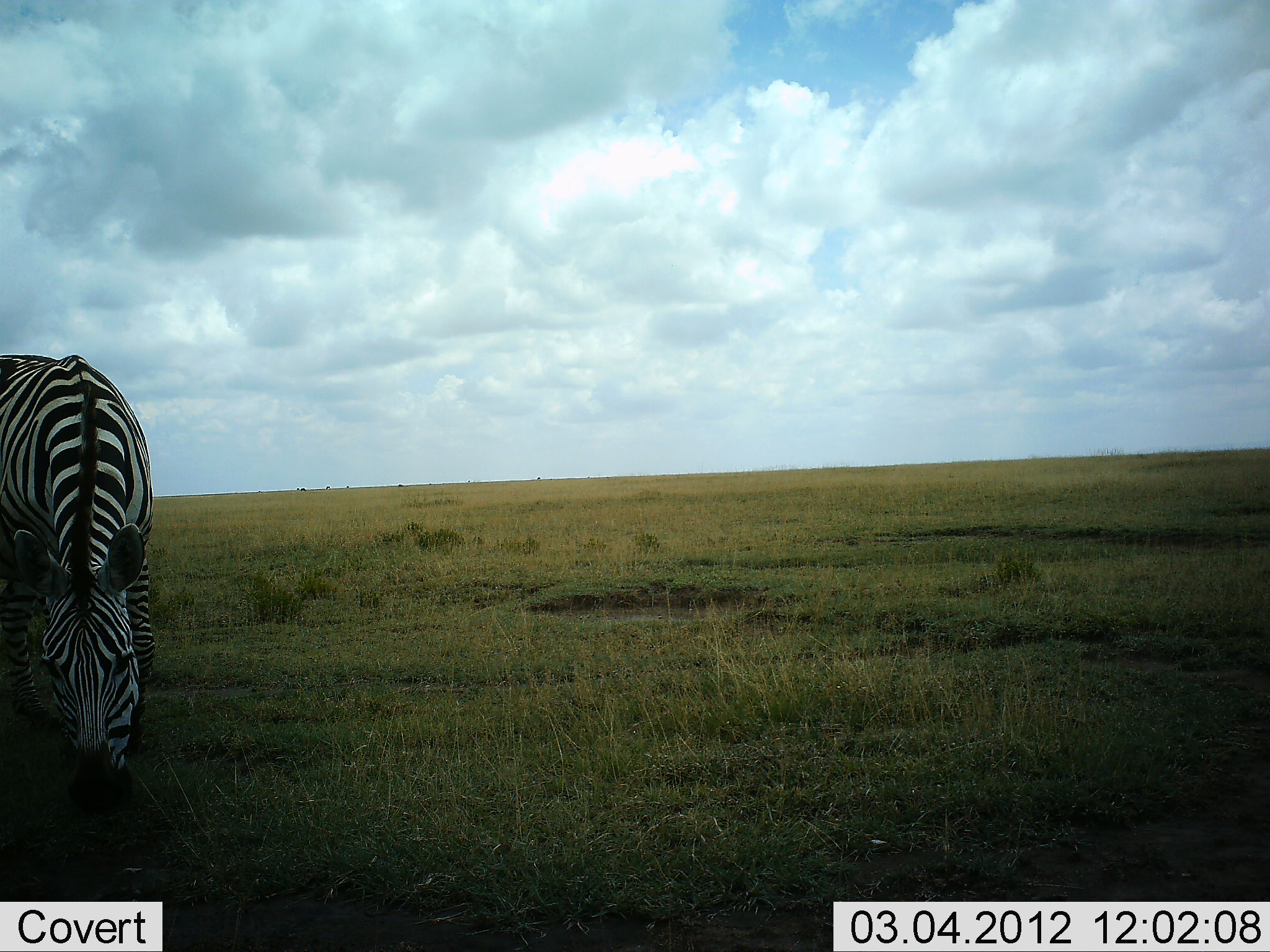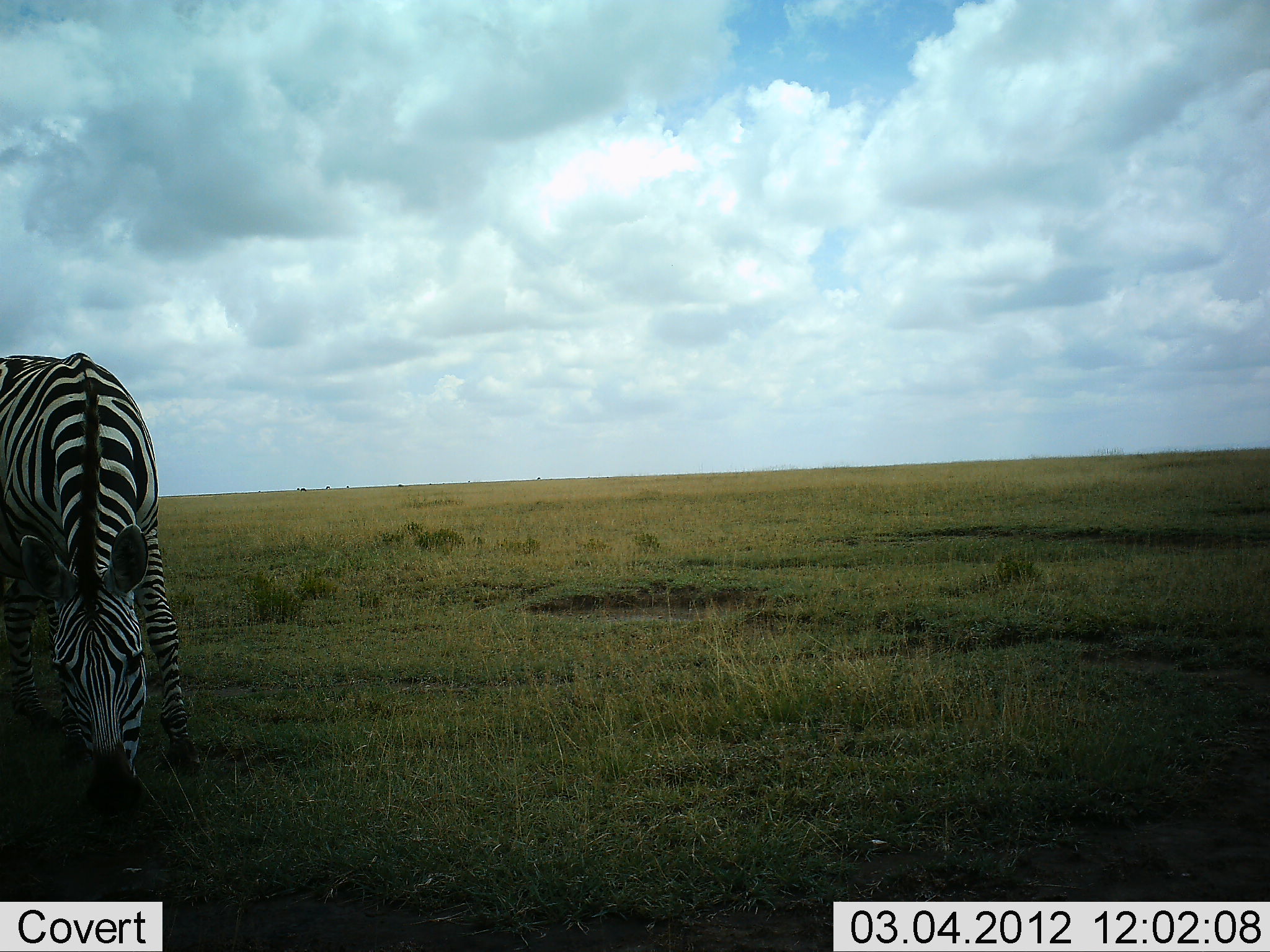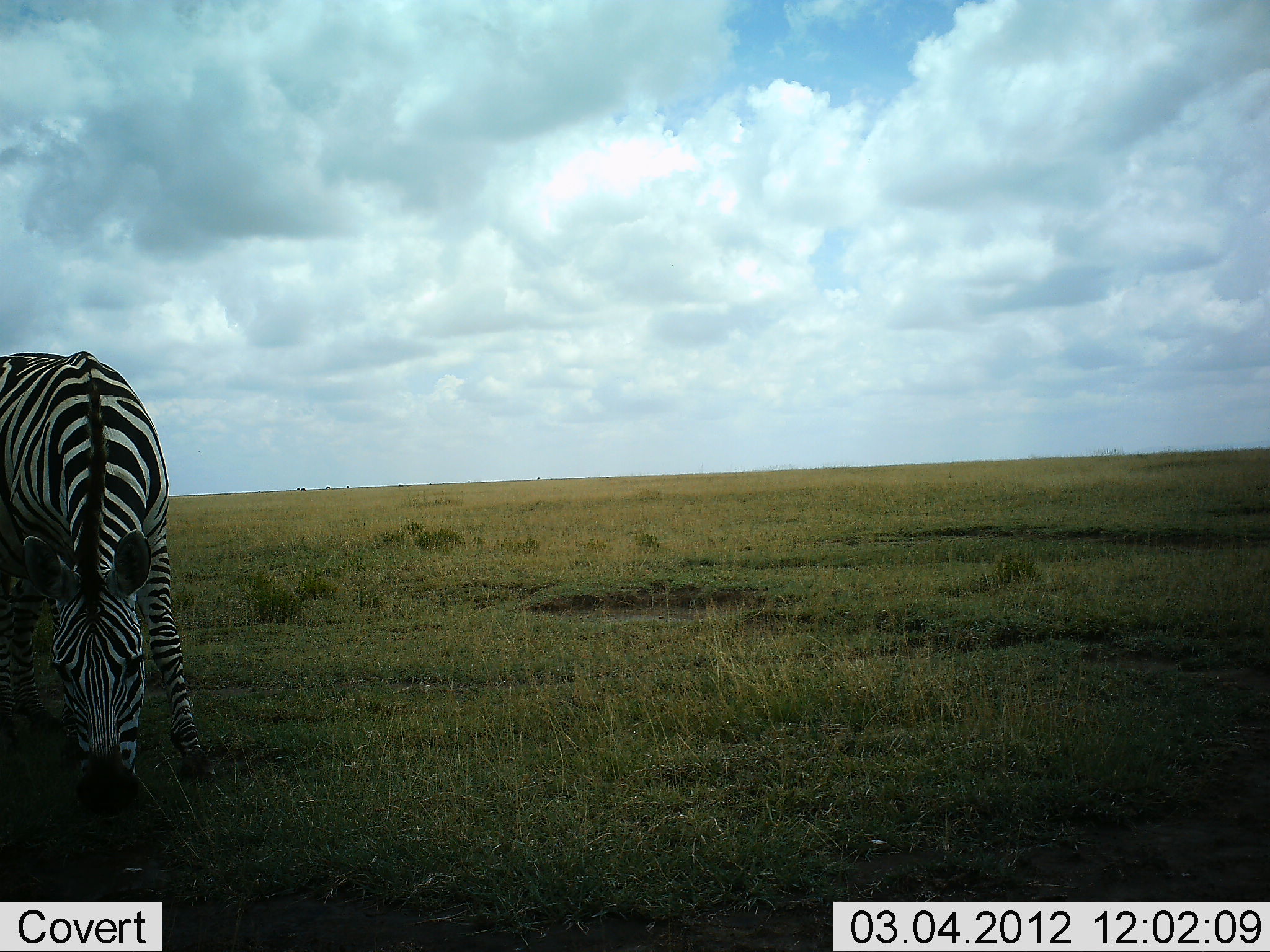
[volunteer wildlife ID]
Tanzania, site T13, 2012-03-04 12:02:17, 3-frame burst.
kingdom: Animalia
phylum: Chordata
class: Mammalia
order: Perissodactyla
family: Equidae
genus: Equus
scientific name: Equus quagga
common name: plains zebra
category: zebra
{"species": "zebra (plains zebra) (Equus quagga)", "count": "1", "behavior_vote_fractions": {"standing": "10%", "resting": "0%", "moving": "0%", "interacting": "0%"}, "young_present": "0%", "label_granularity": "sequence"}